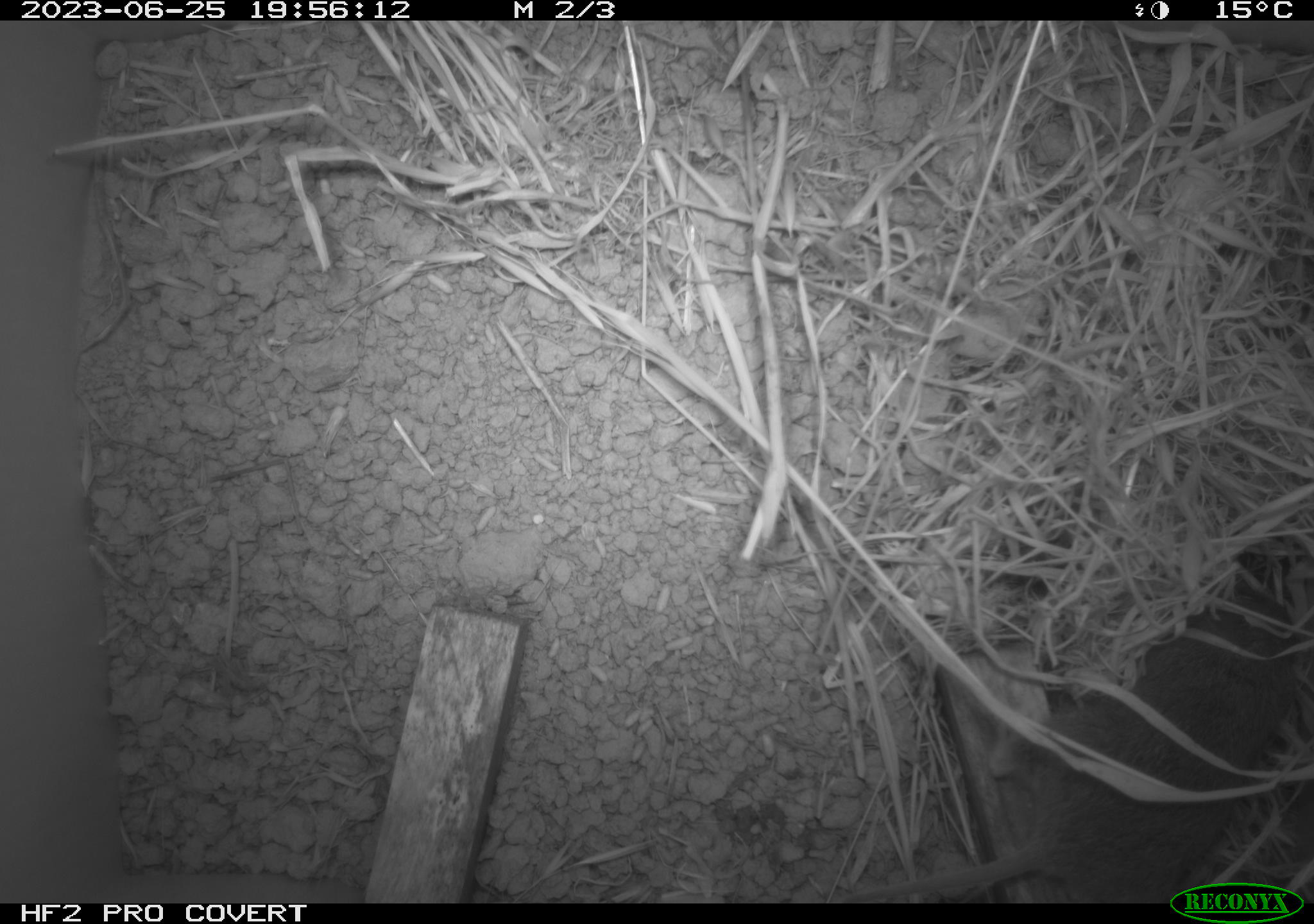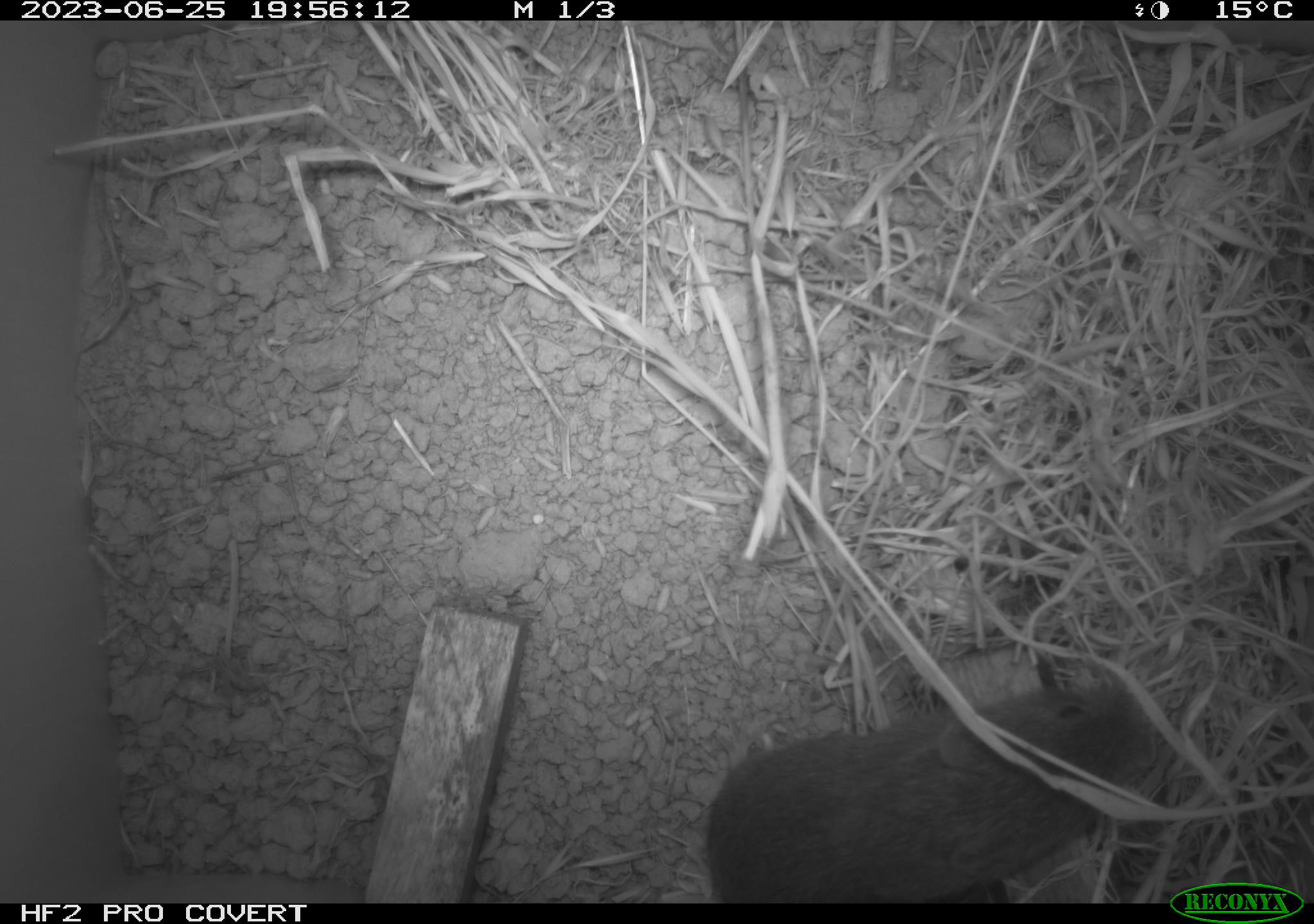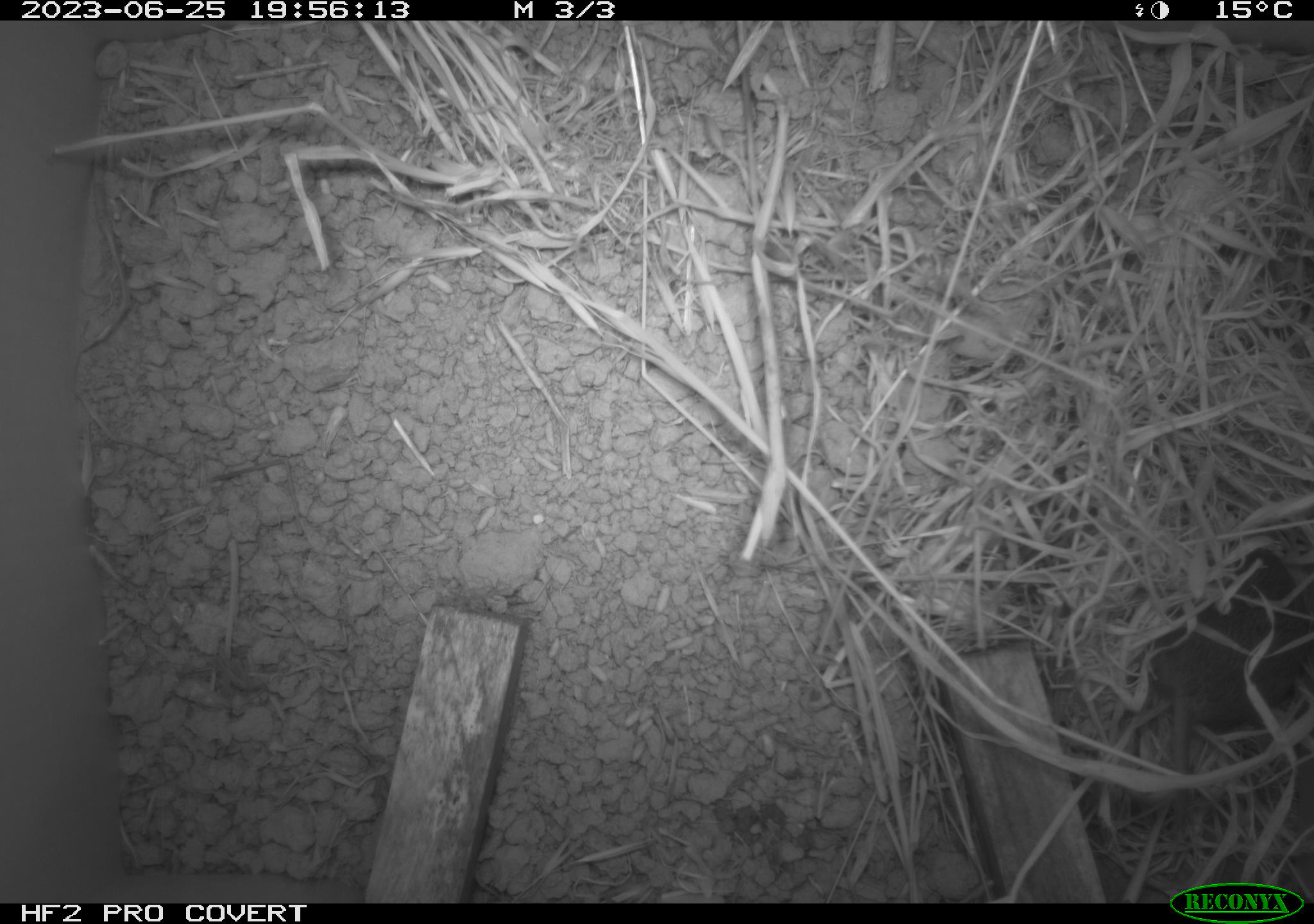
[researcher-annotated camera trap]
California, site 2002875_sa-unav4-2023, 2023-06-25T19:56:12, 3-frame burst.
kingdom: Animalia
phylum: Chordata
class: Mammalia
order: Rodentia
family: Cricetidae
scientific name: Arvicolinae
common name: voles, lemmings, and muskrats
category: arvicolinae subfamily